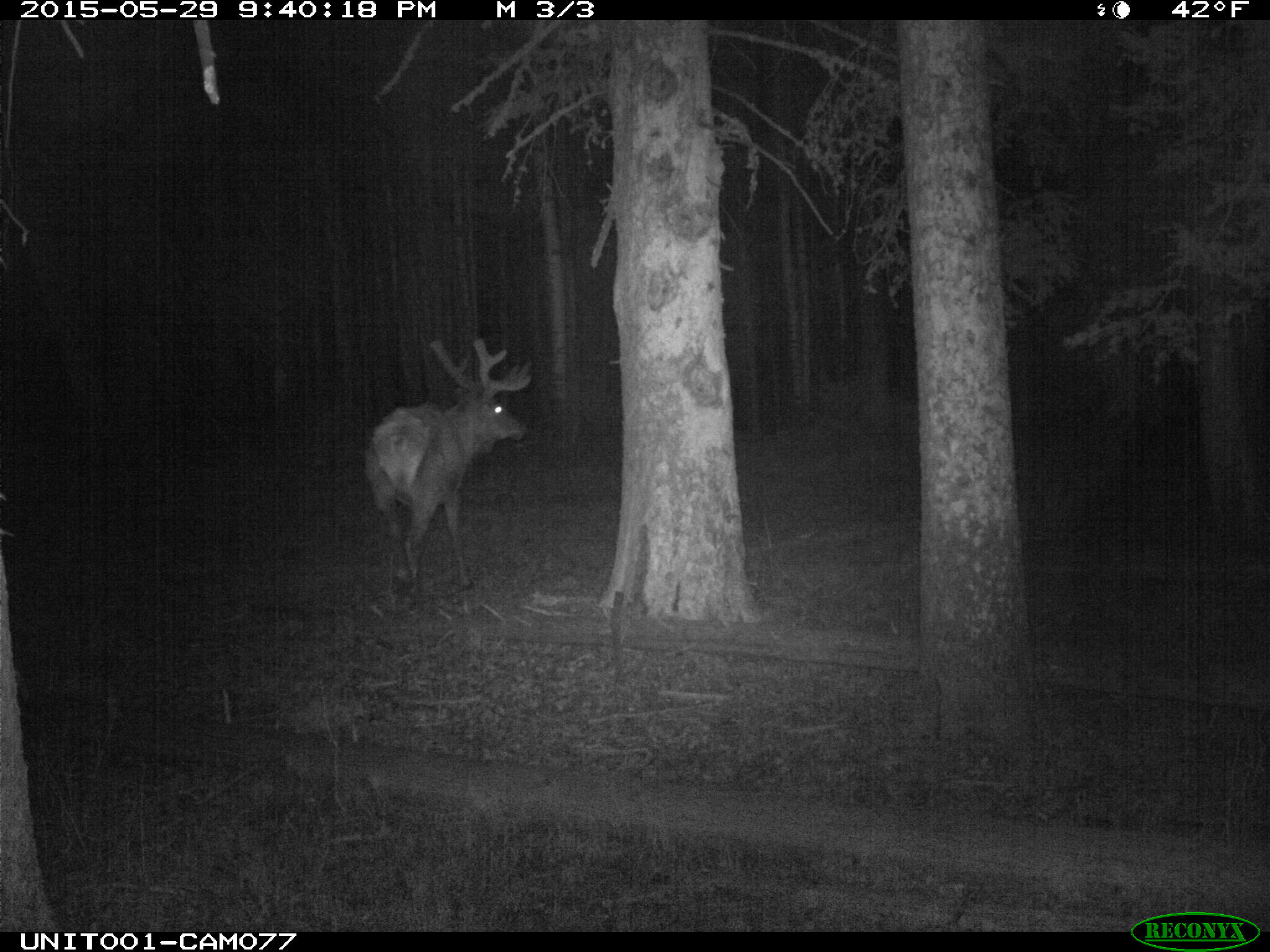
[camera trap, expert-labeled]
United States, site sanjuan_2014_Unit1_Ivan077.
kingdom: Animalia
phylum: Chordata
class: Mammalia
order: Artiodactyla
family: Cervidae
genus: Cervus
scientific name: Cervus elaphus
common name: red deer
Cervus elaphus (red deer).